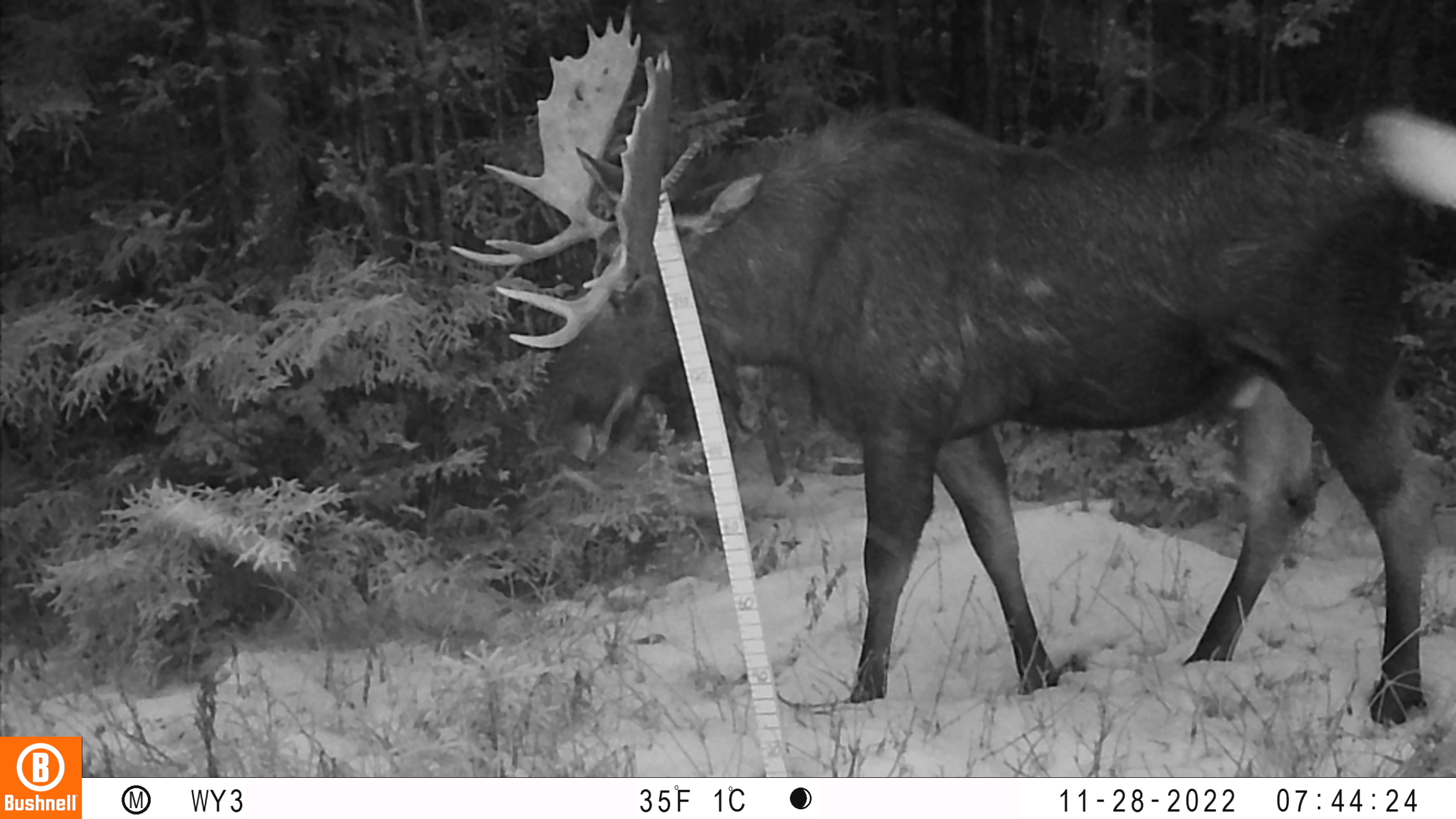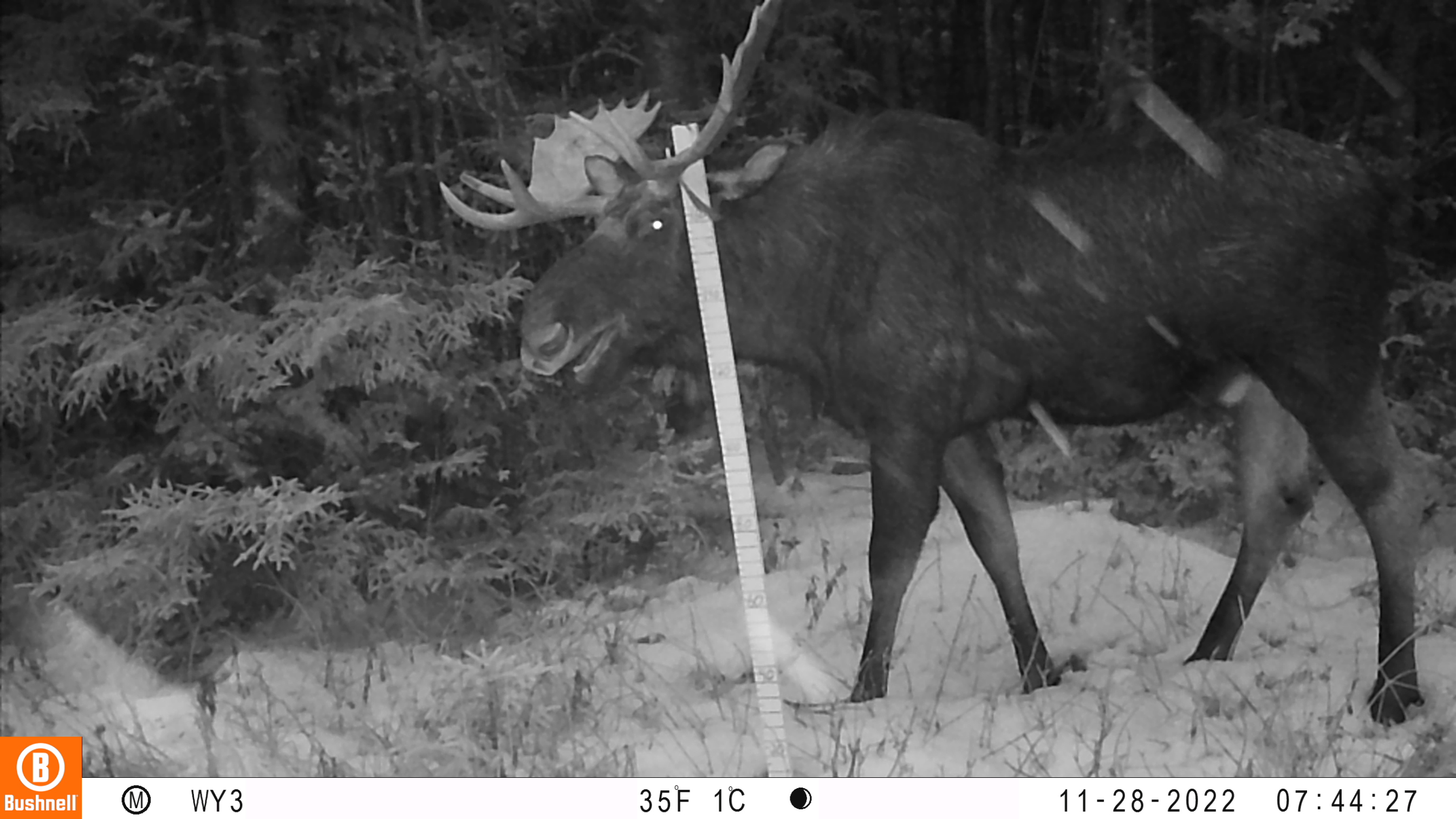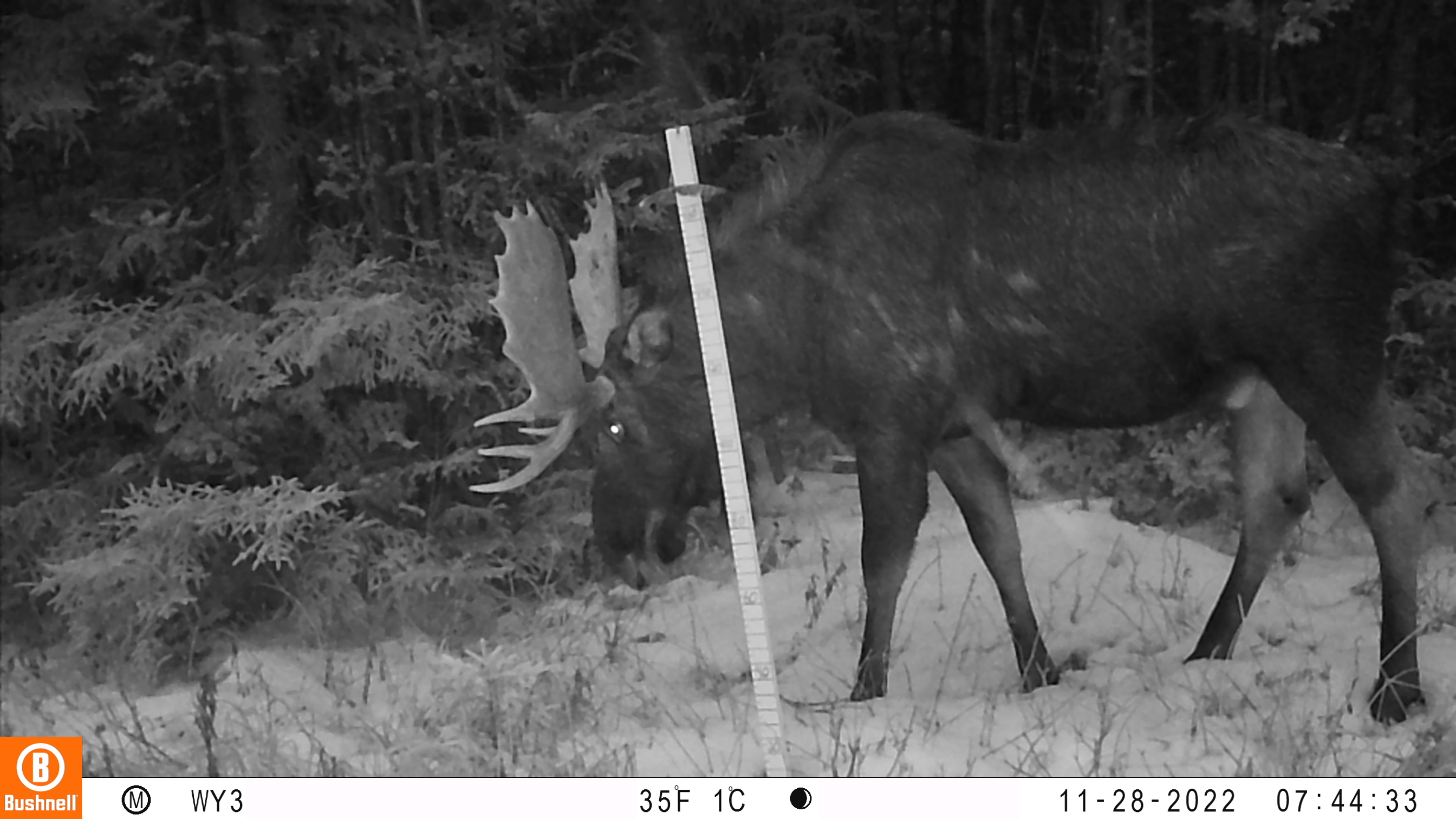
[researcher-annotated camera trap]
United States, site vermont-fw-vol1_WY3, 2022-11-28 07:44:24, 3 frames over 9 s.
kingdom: Animalia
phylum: Chordata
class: Mammalia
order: Artiodactyla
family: Cervidae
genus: Alces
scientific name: Alces alces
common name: moose